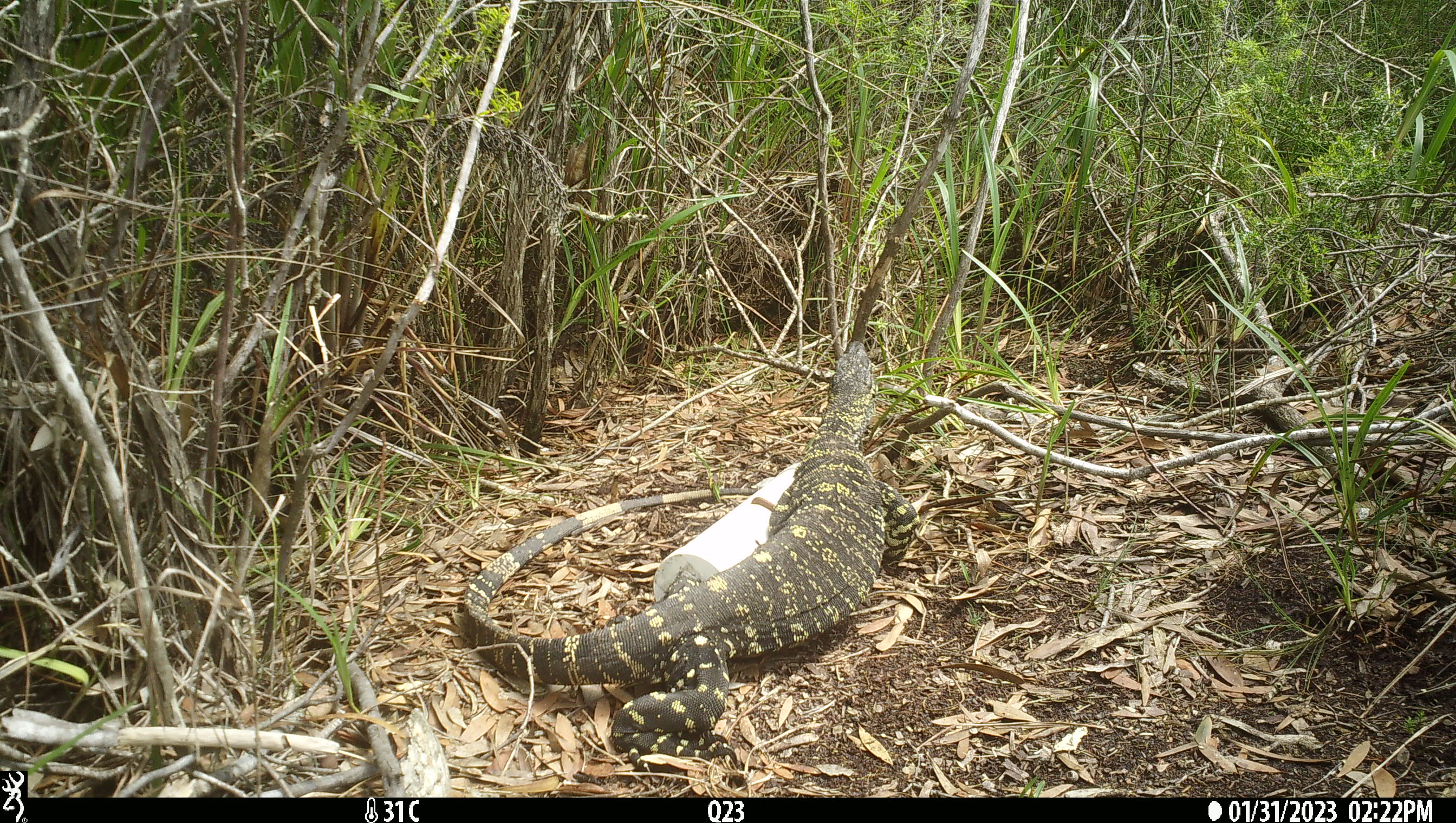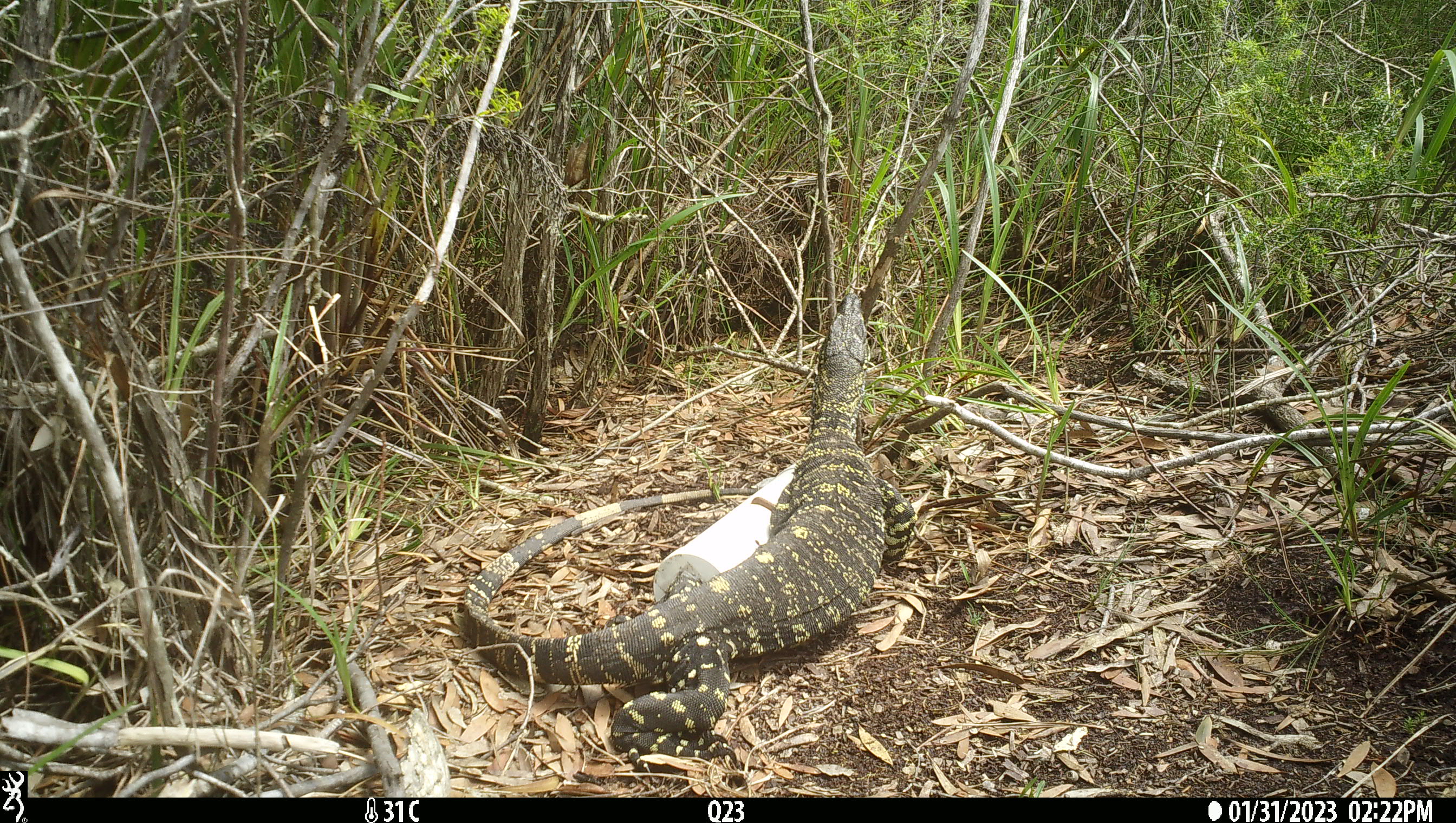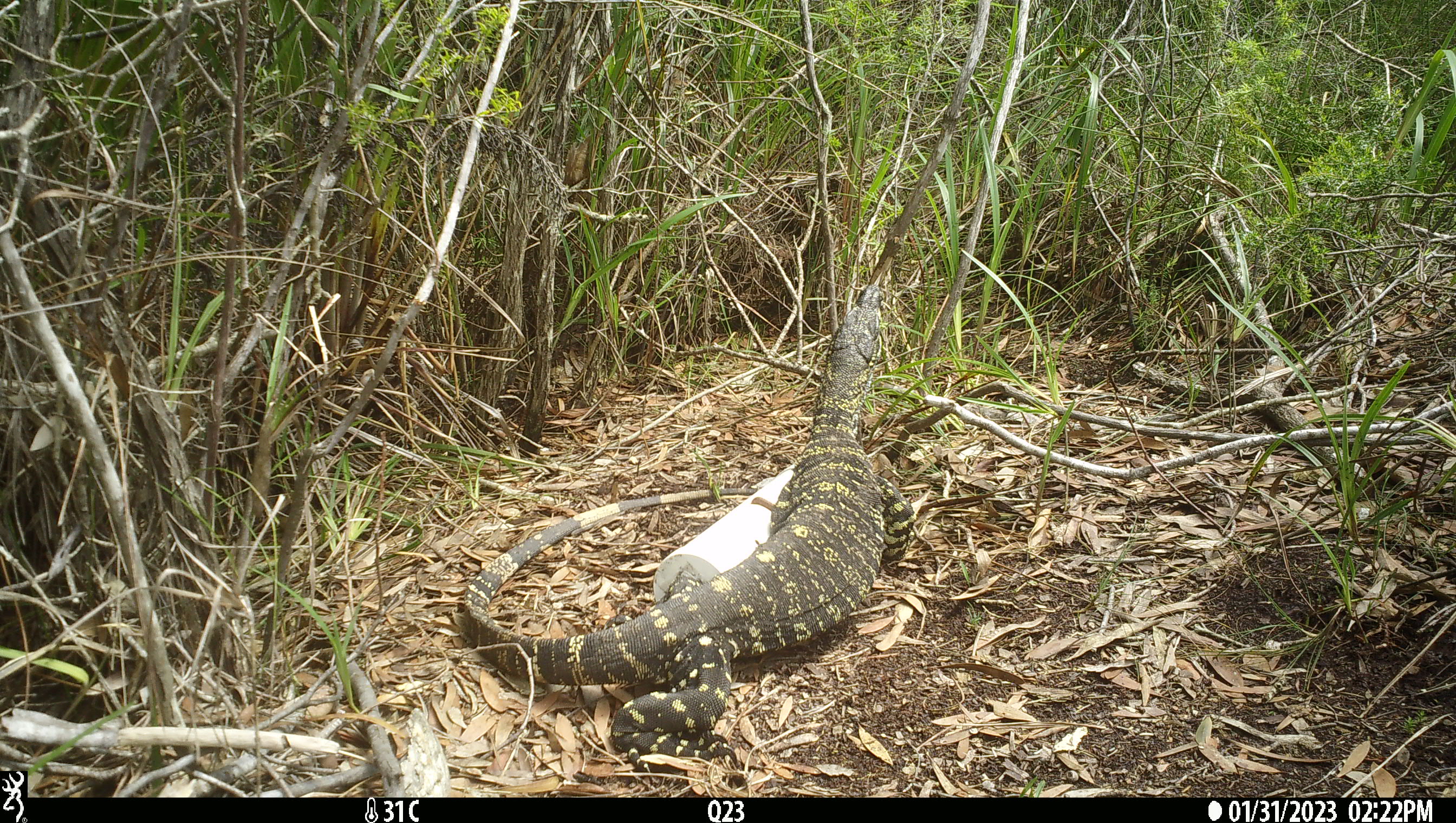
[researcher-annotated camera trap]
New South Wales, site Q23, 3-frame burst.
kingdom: Animalia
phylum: Chordata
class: Reptilia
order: Squamata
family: Varanidae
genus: Varanus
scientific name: Varanus varius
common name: lace monitor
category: goanna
Goanna (lace monitor) (Varanus varius).